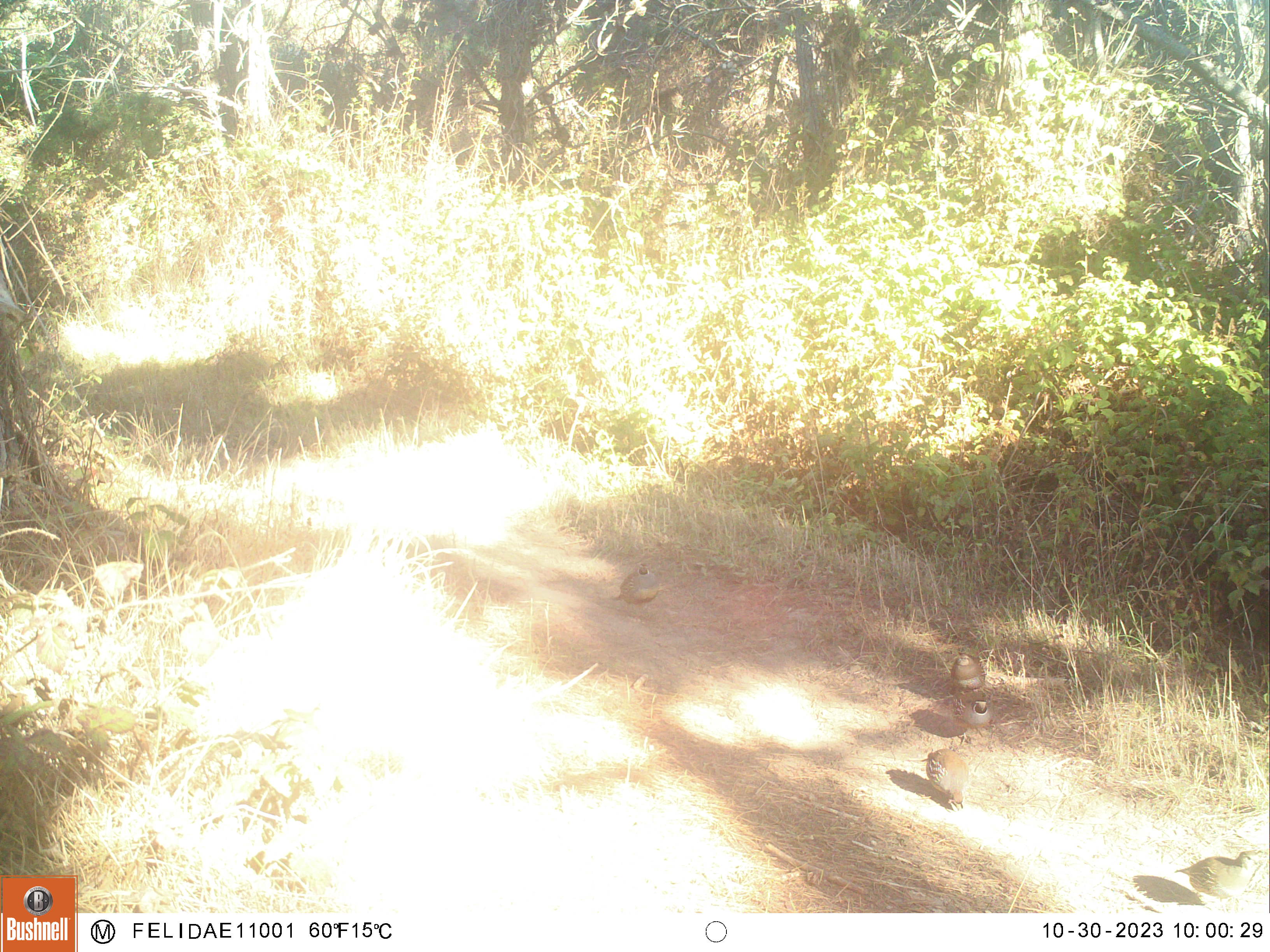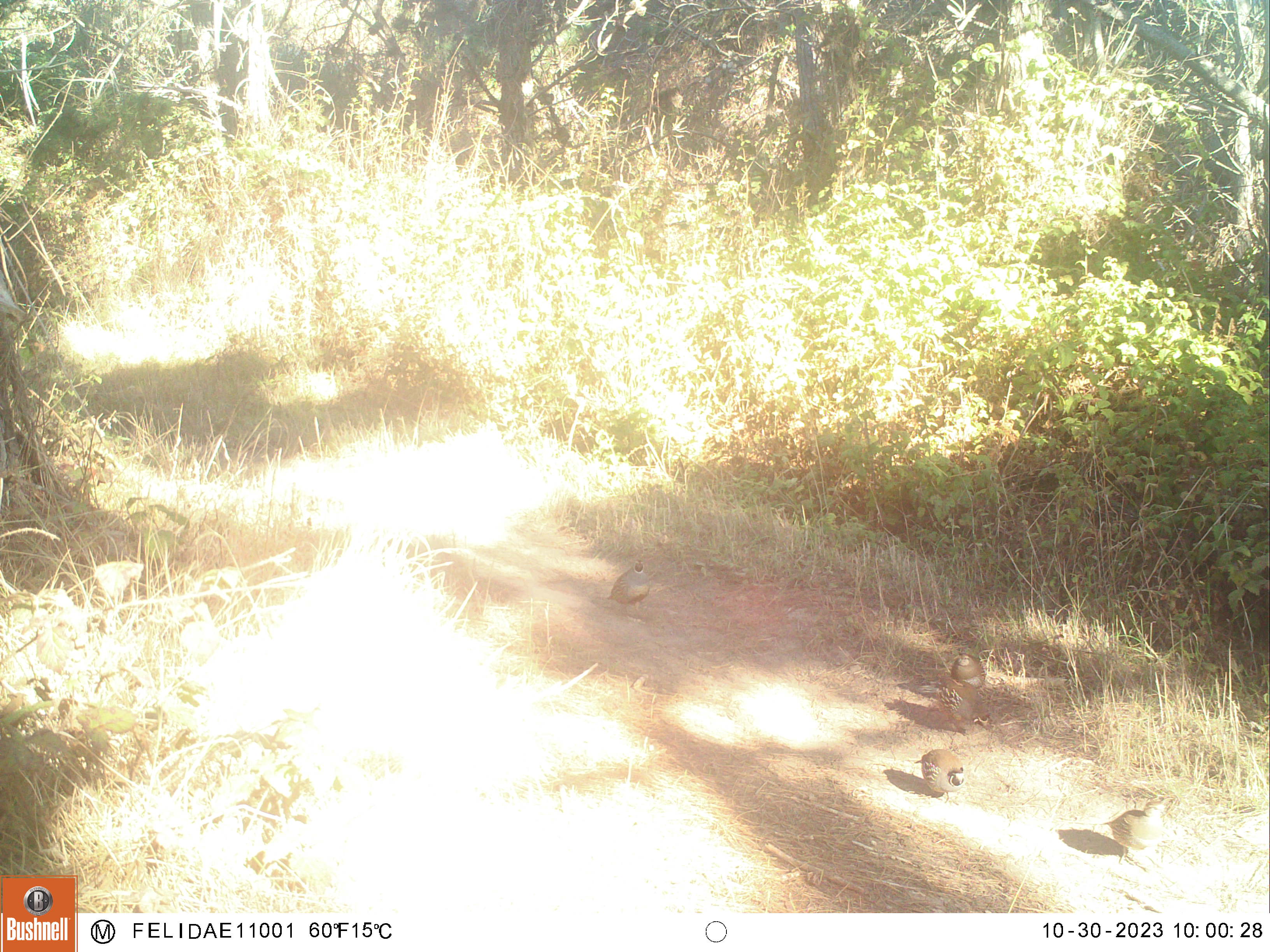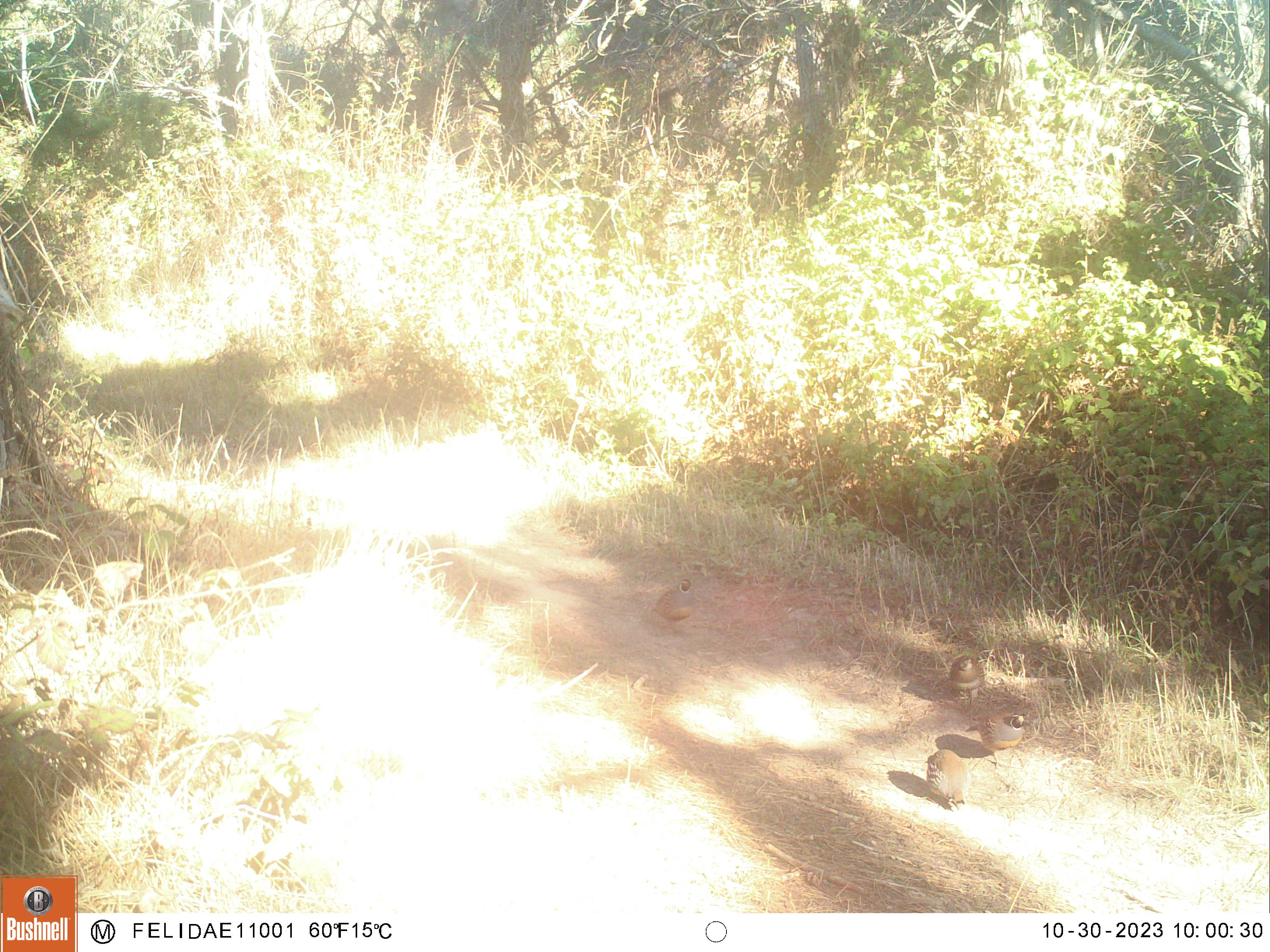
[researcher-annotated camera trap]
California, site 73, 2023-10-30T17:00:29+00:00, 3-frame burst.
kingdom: Animalia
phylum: Chordata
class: Aves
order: Galliformes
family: Odontophoridae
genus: Callipepla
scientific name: Callipepla californica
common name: california quail